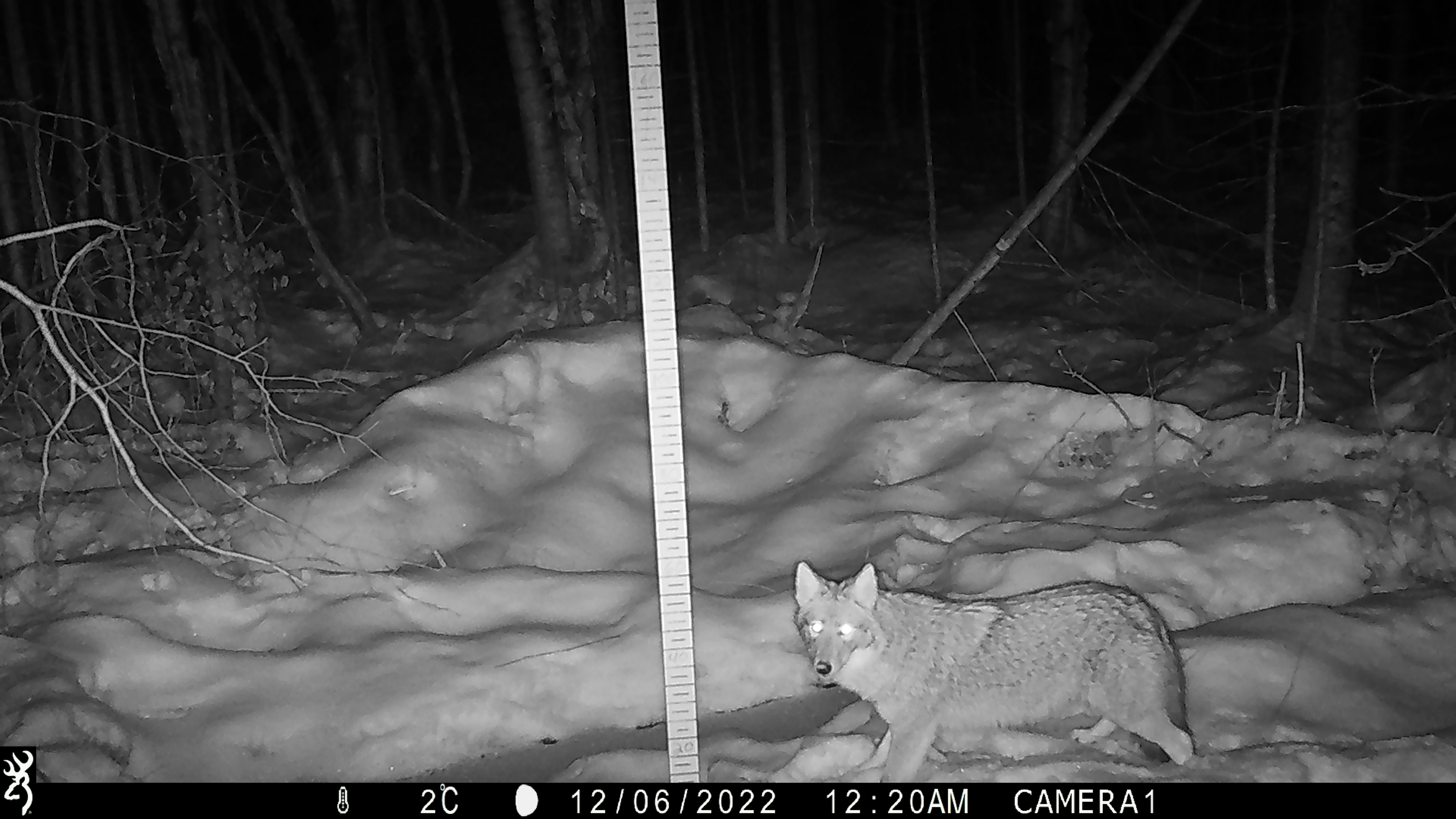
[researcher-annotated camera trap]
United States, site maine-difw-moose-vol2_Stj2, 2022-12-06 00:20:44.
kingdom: Animalia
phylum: Chordata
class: Mammalia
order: Carnivora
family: Canidae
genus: Canis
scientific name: Canis latrans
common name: coyote